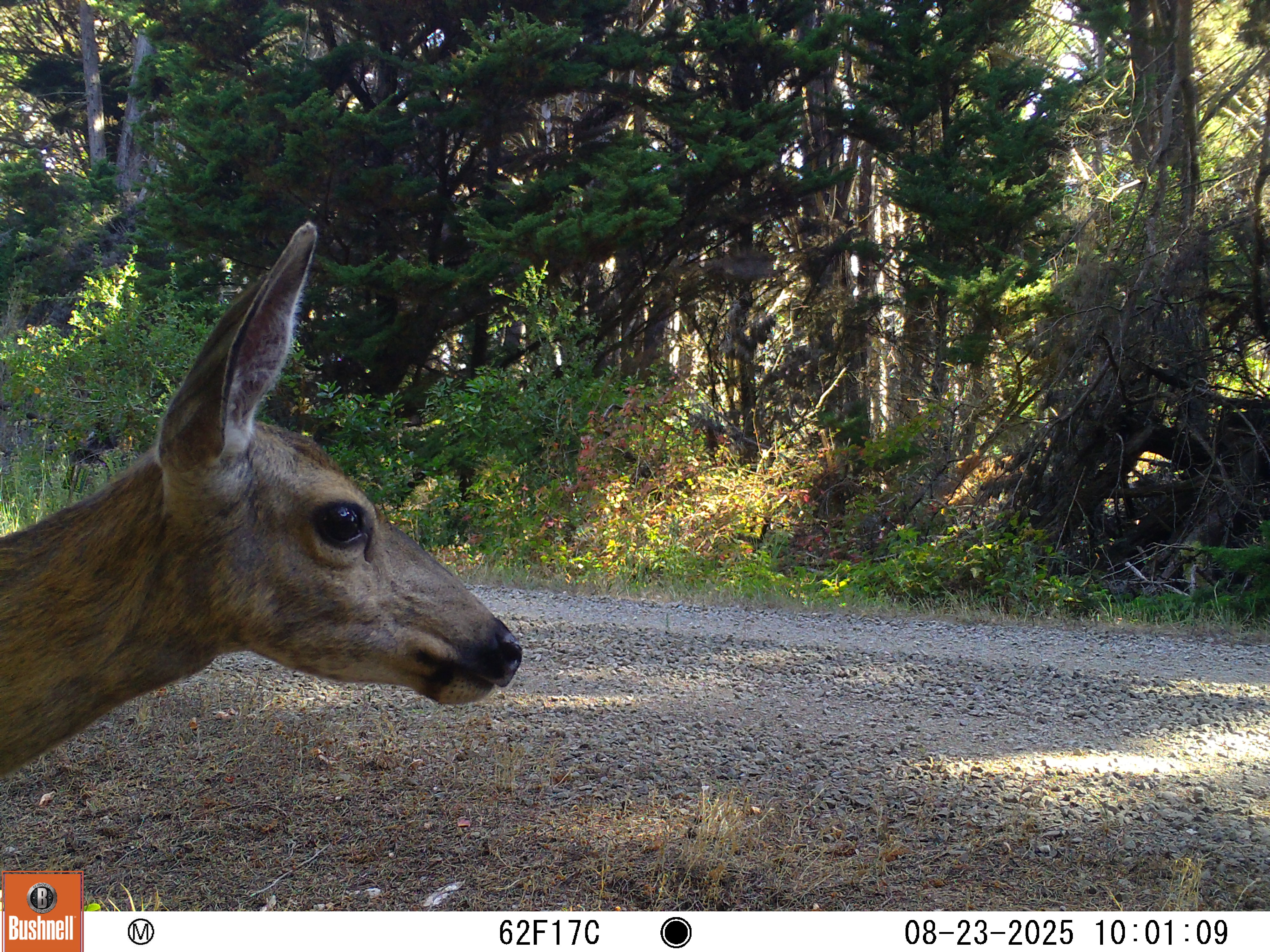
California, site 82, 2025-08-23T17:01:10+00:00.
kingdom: Animalia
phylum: Chordata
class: Mammalia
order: Artiodactyla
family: Cervidae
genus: Odocoileus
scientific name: Odocoileus hemionus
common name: mule deer